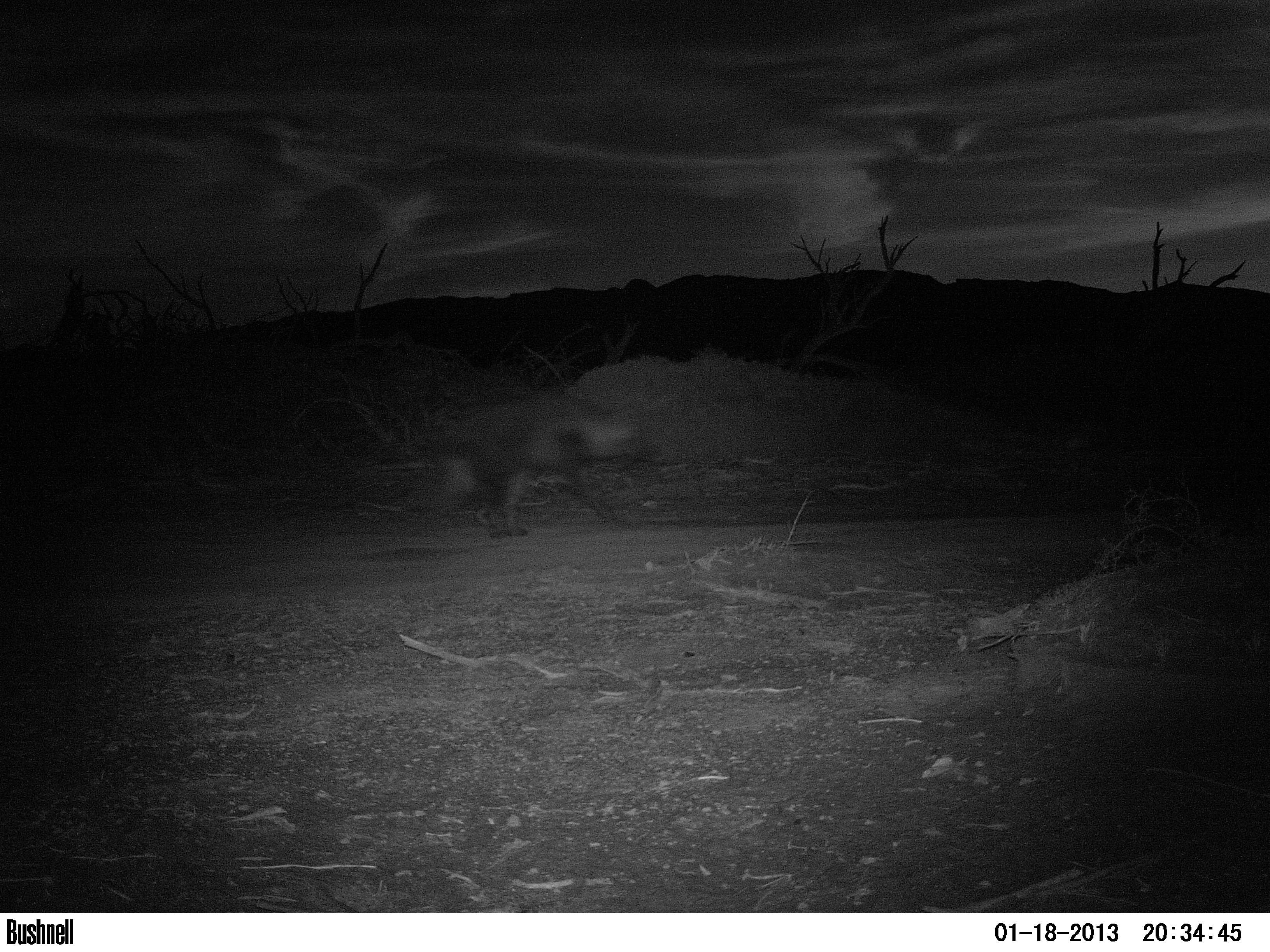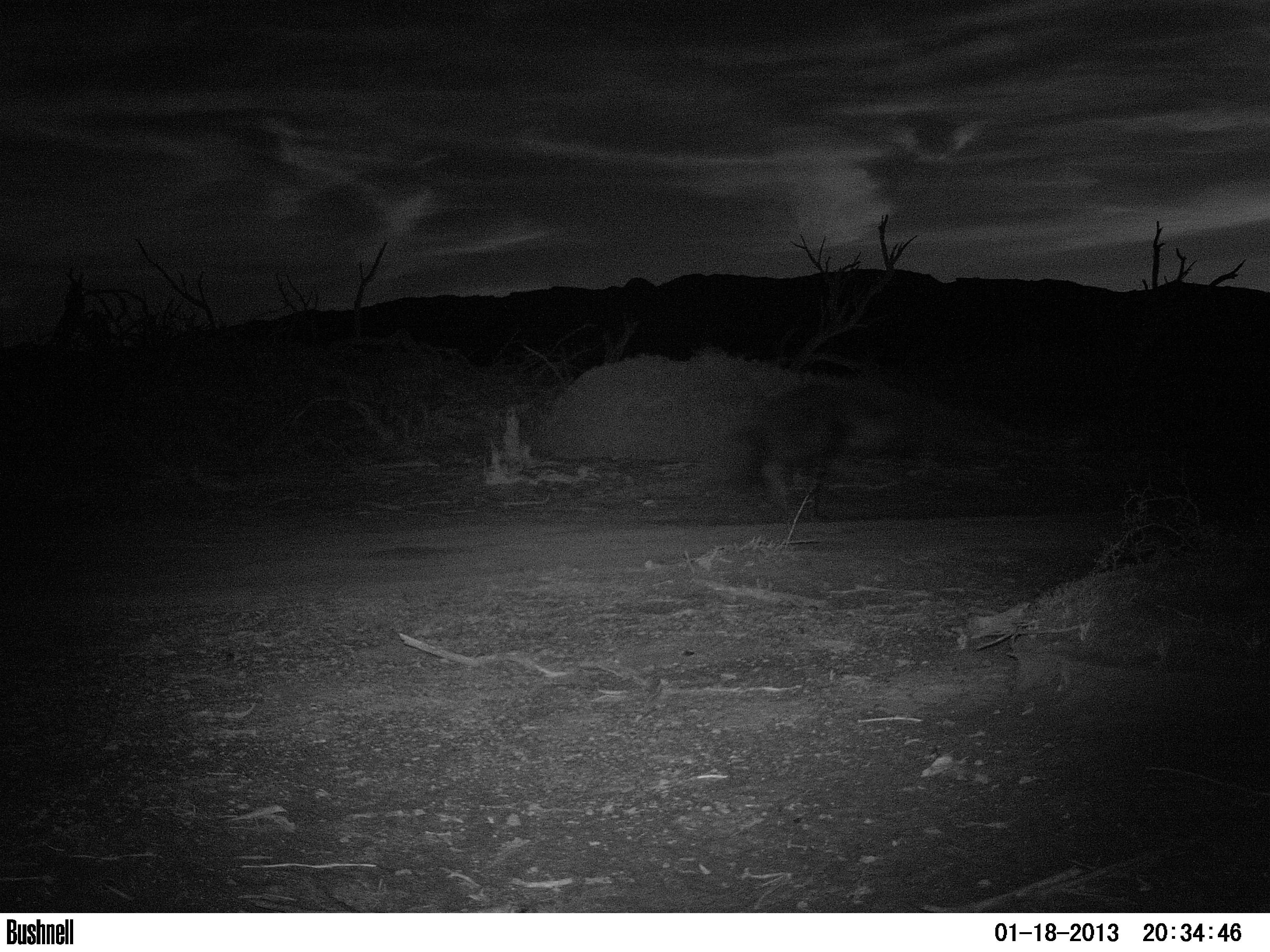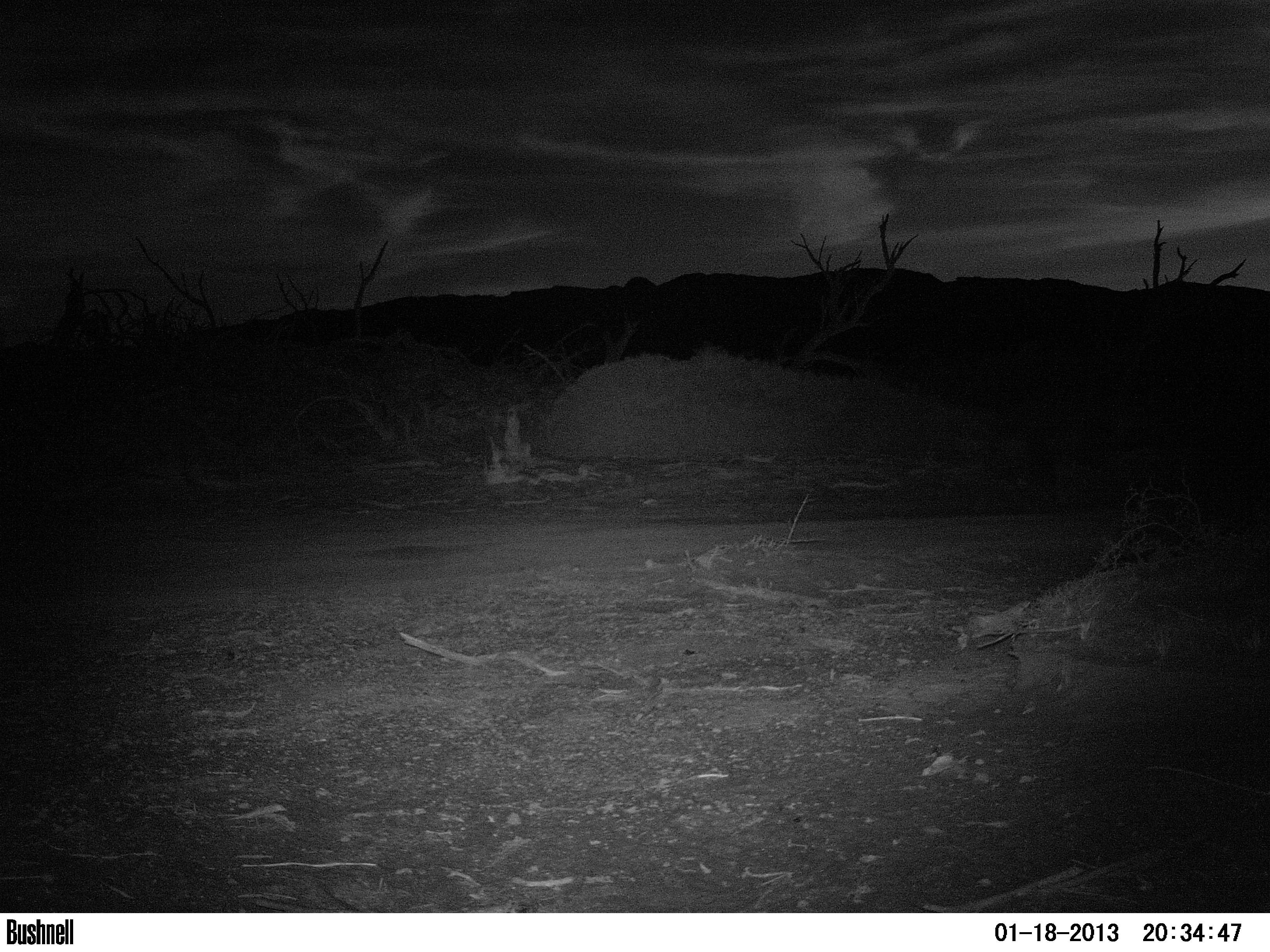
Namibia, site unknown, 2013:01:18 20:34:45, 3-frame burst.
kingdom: Animalia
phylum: Chordata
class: Mammalia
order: Carnivora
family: Hyaenidae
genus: Parahyaena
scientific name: Parahyaena brunnea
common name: brown hyena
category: hyaena brunnea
Hyaena brunnea (brown hyena) (Parahyaena brunnea).